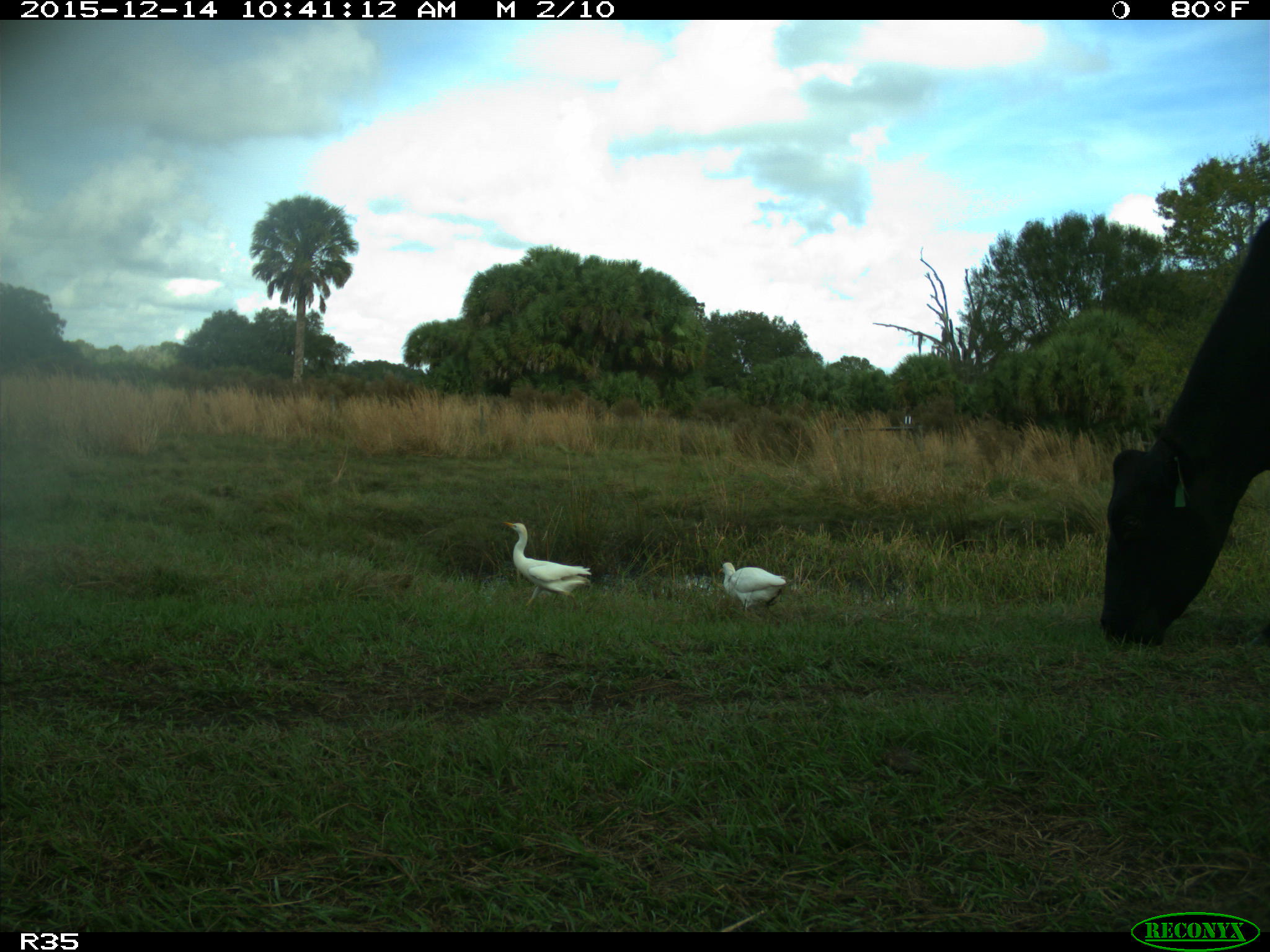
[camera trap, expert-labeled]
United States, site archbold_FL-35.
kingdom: Animalia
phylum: Chordata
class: Mammalia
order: Artiodactyla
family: Bovidae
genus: Bos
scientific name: Bos taurus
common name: domestic cow